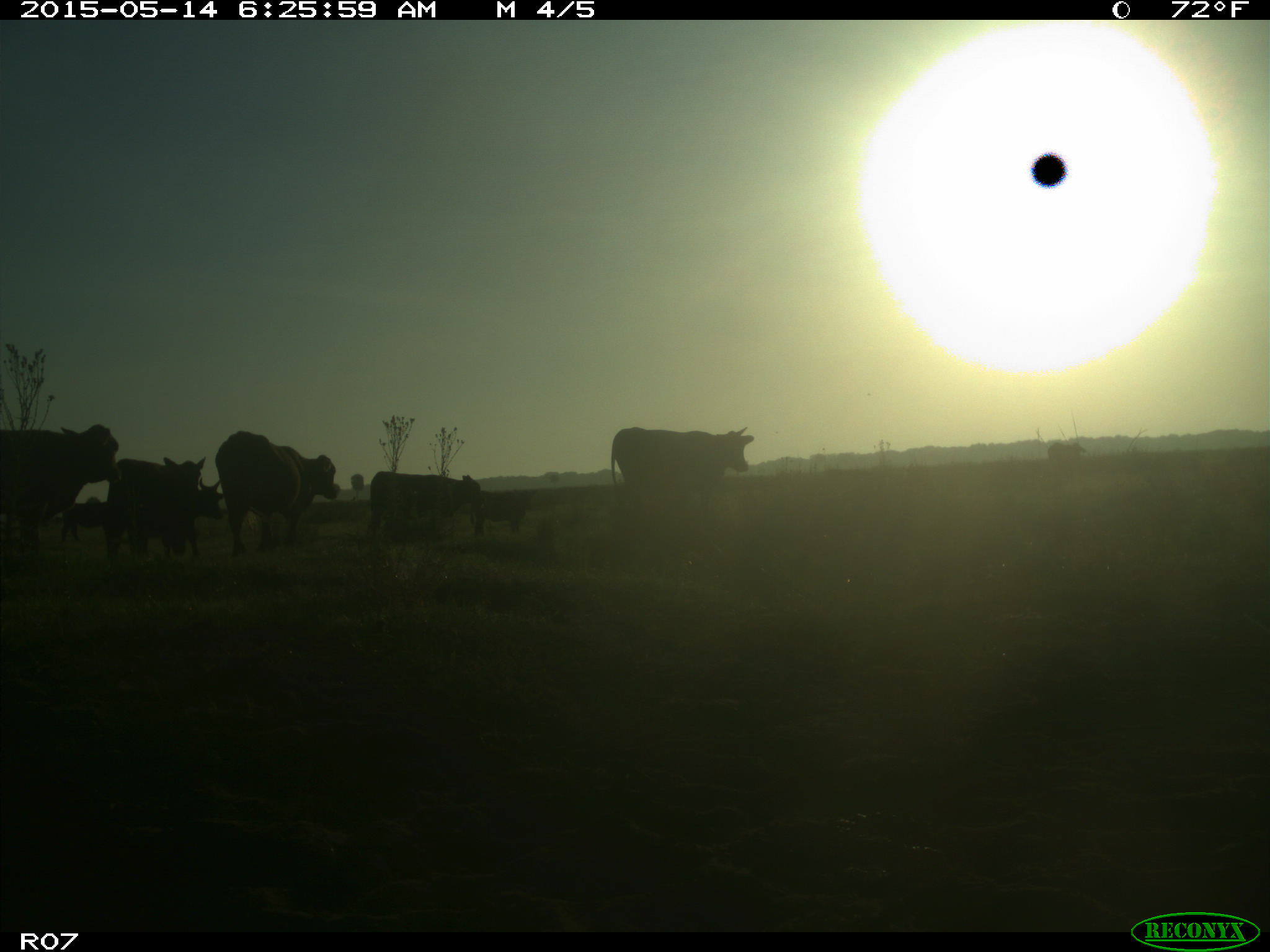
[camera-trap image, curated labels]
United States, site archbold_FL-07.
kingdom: Animalia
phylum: Chordata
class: Mammalia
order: Artiodactyla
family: Bovidae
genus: Bos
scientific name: Bos taurus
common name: domestic cow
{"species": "Bos taurus (domestic cow)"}